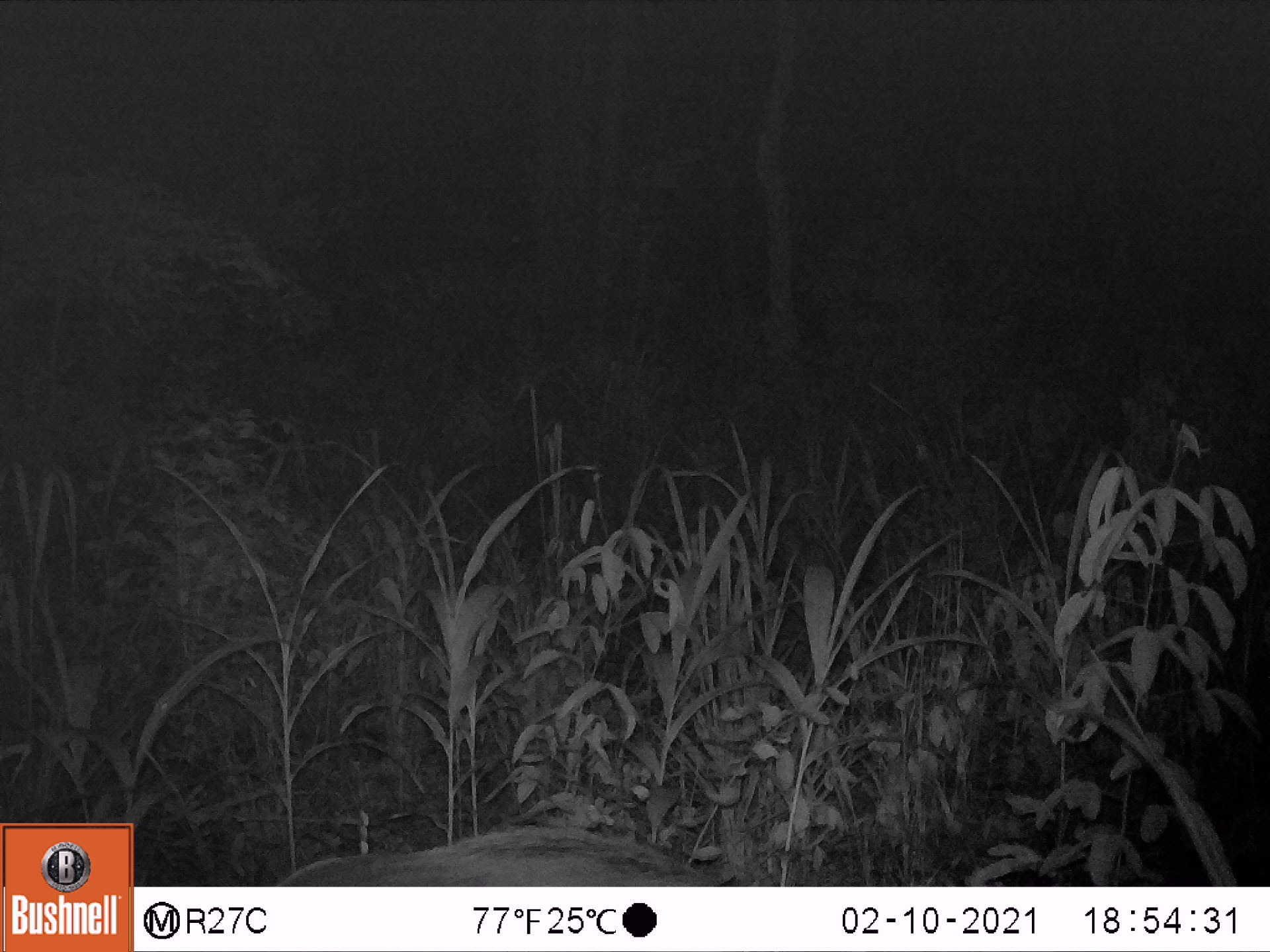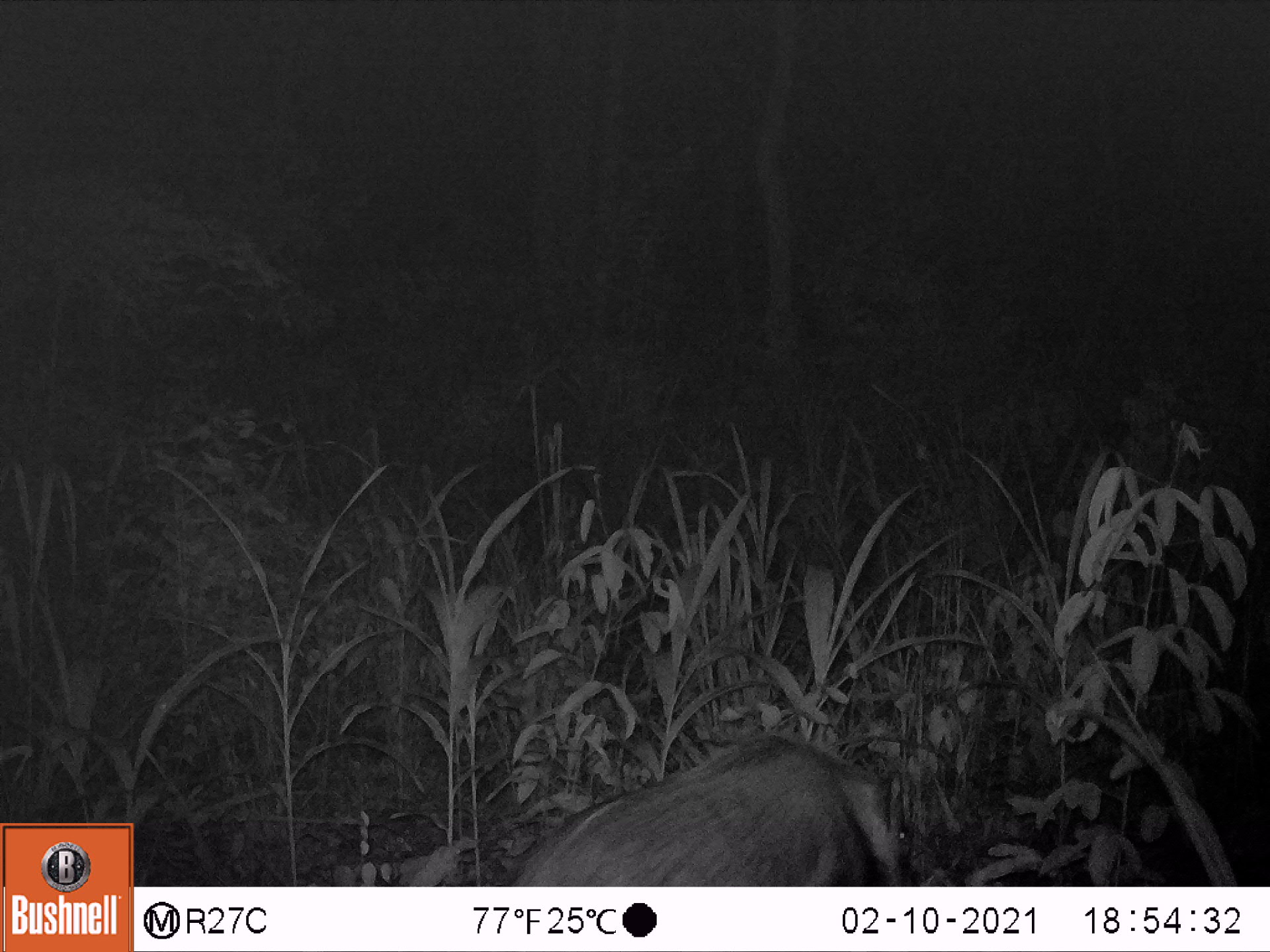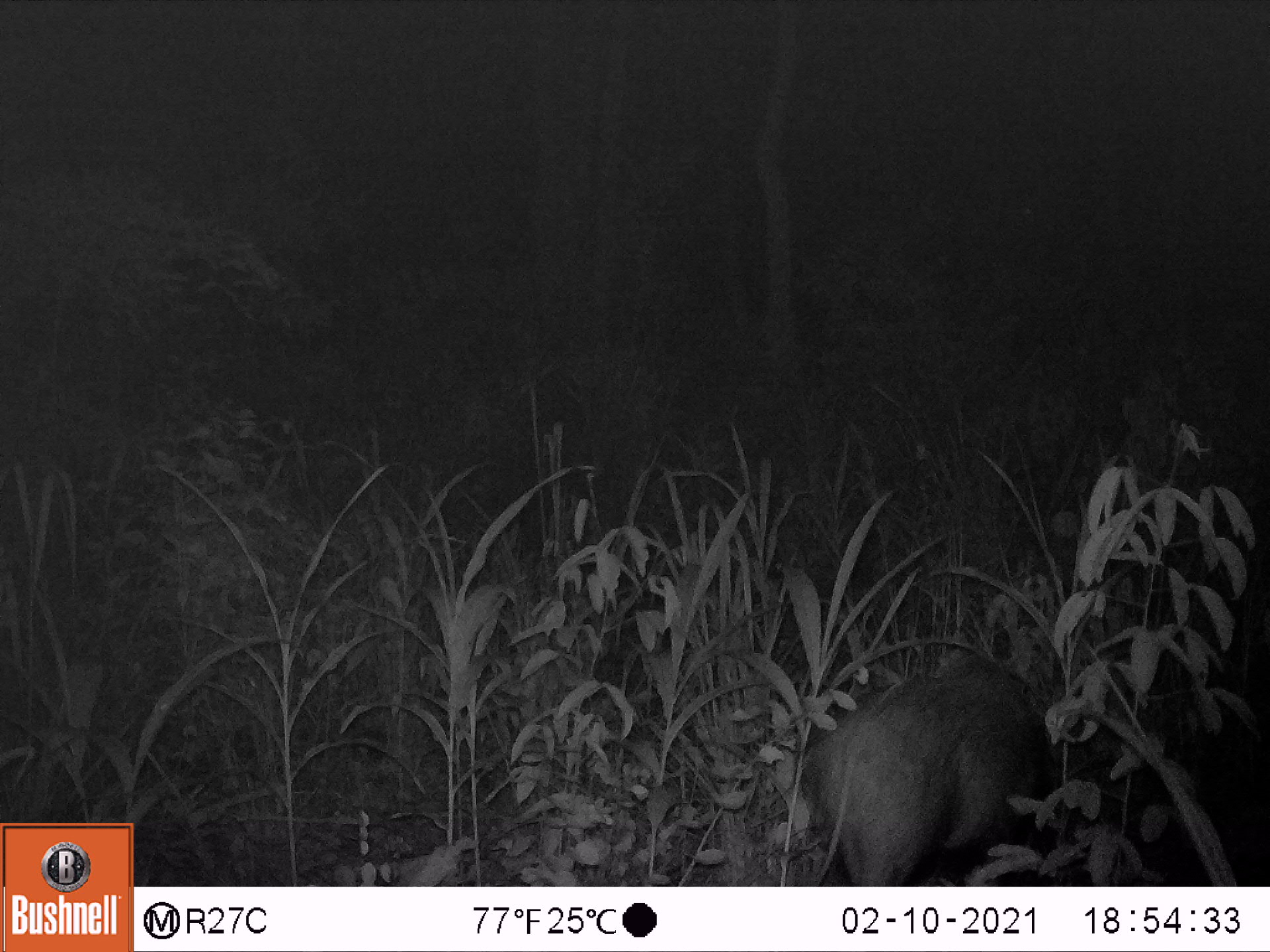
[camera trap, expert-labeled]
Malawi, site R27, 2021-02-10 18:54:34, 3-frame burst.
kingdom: Animalia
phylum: Chordata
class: Mammalia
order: Artiodactyla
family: Suidae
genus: Potamochoerus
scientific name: Potamochoerus larvatus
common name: bushpig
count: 1